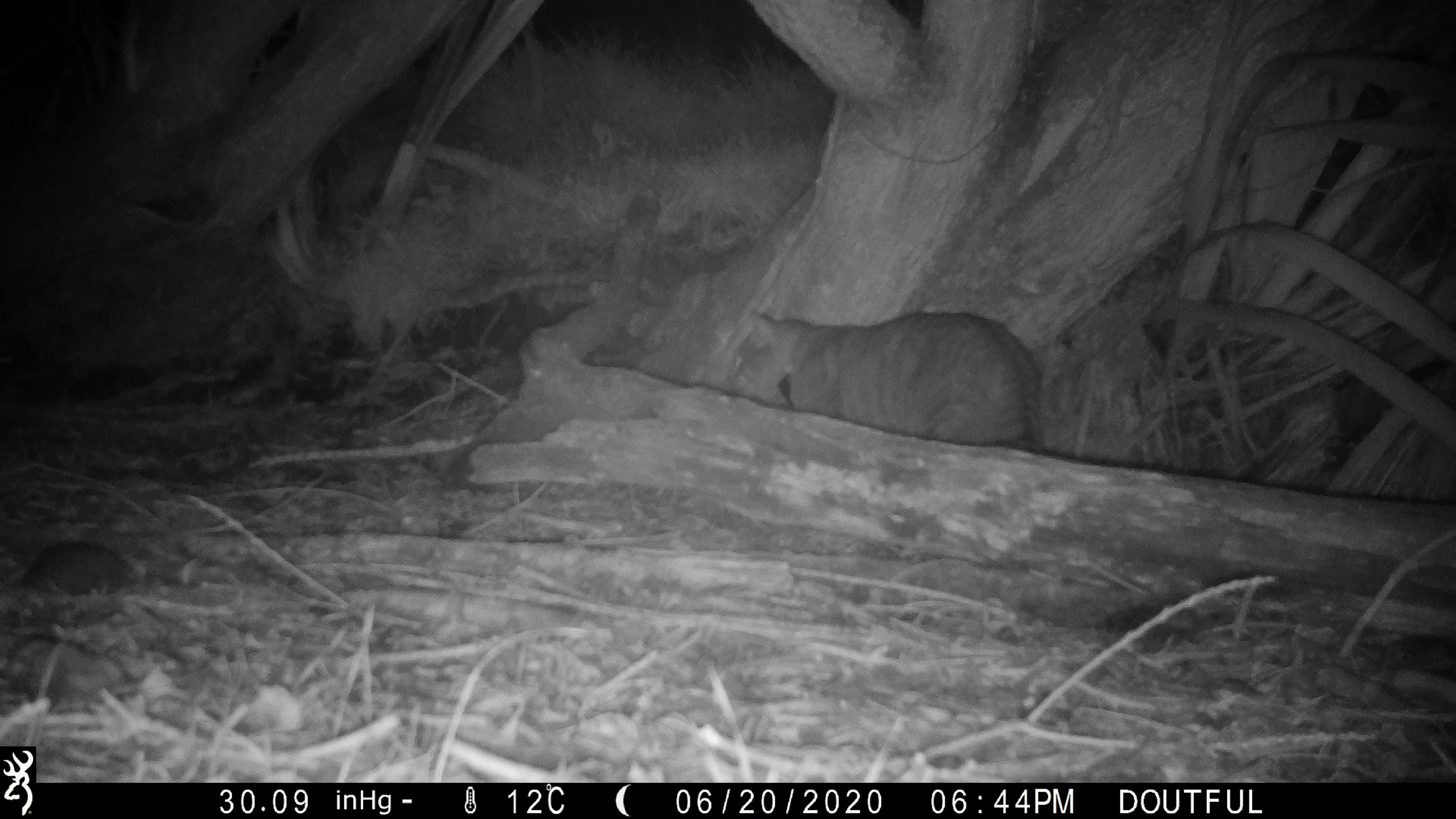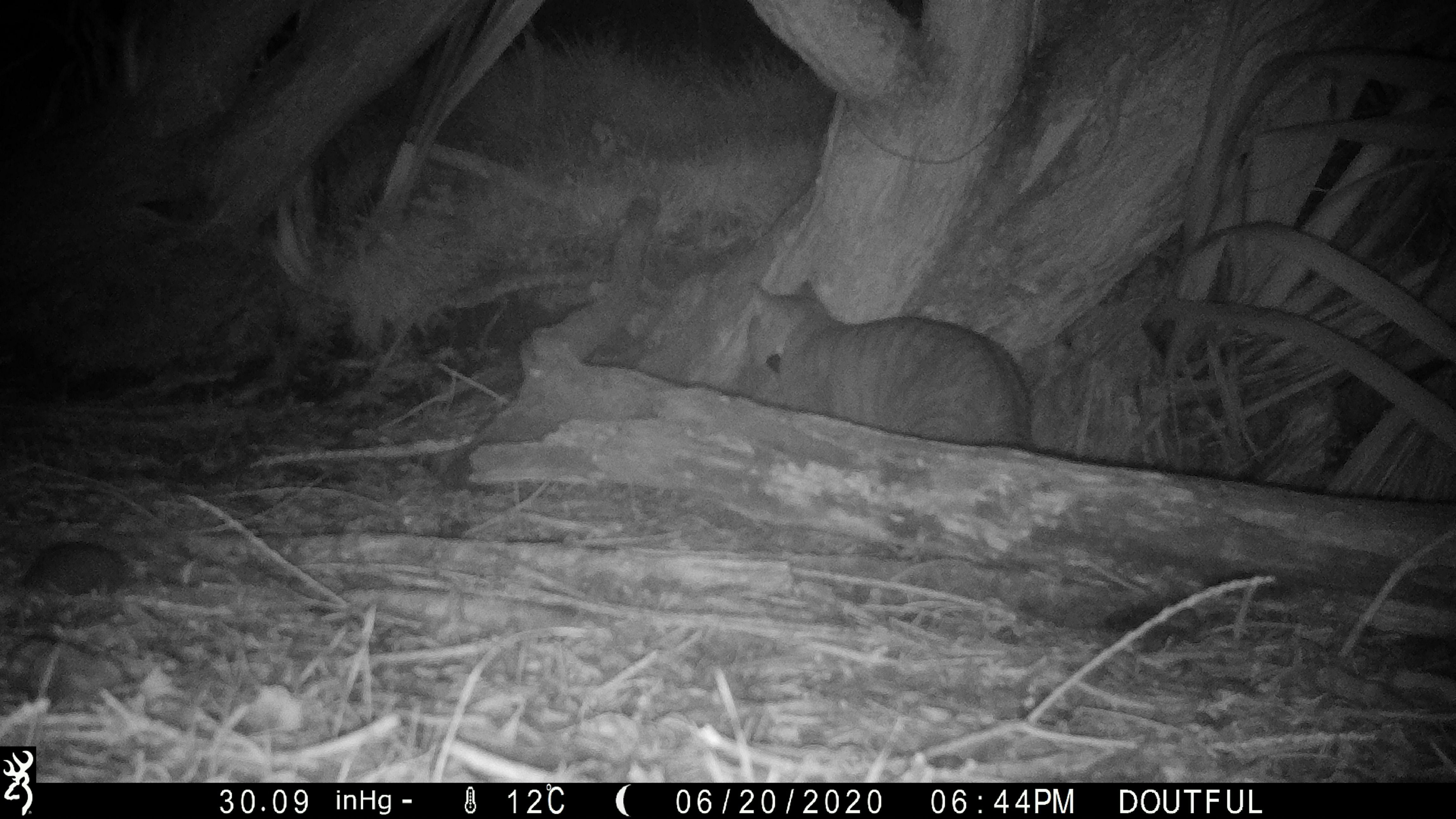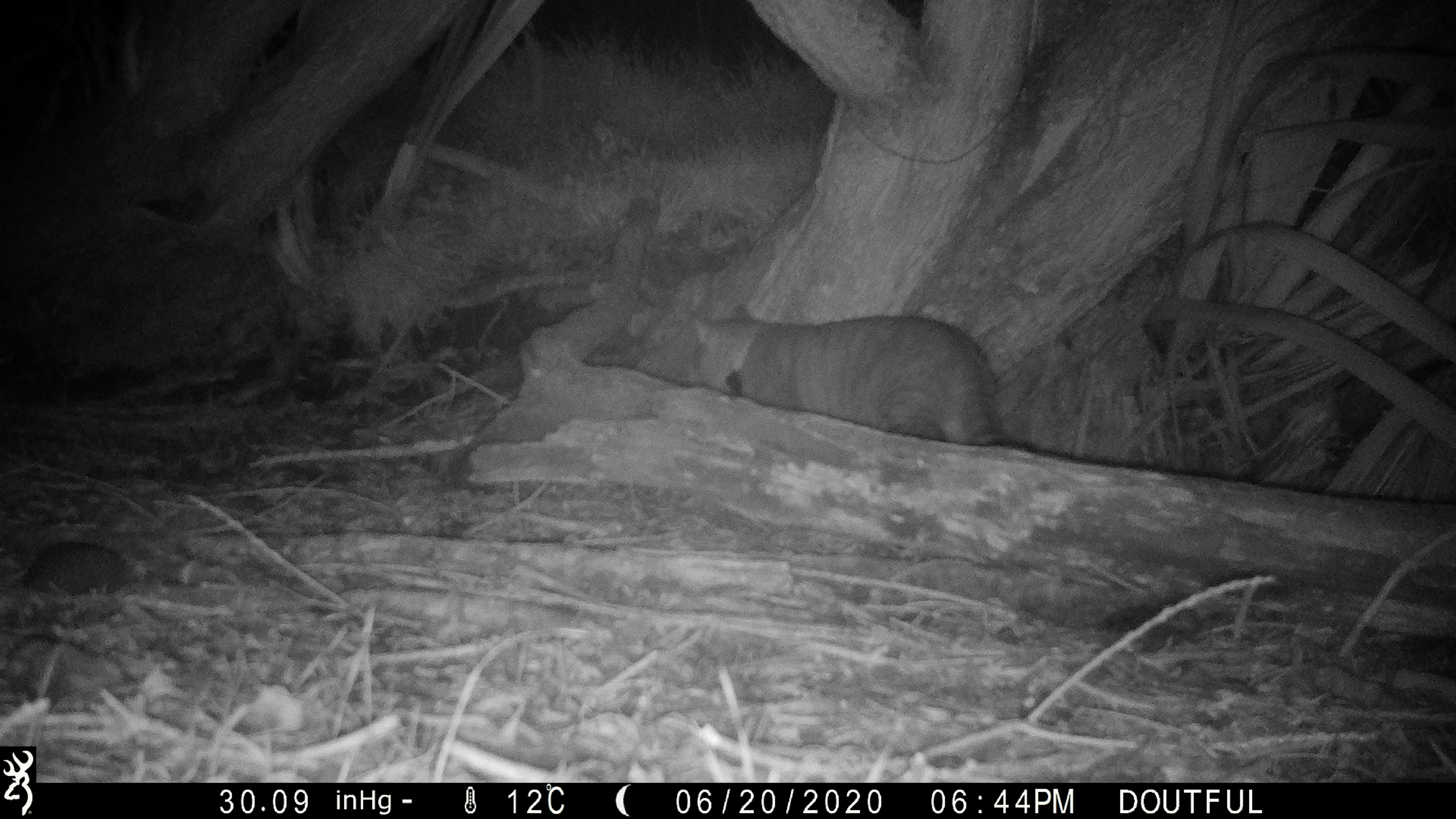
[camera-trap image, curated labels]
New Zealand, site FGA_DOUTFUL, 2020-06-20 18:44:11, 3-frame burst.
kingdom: Animalia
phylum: Chordata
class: Mammalia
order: Carnivora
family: Felidae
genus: Felis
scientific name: Felis catus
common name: domestic cat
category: cat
Cat (domestic cat) (Felis catus).